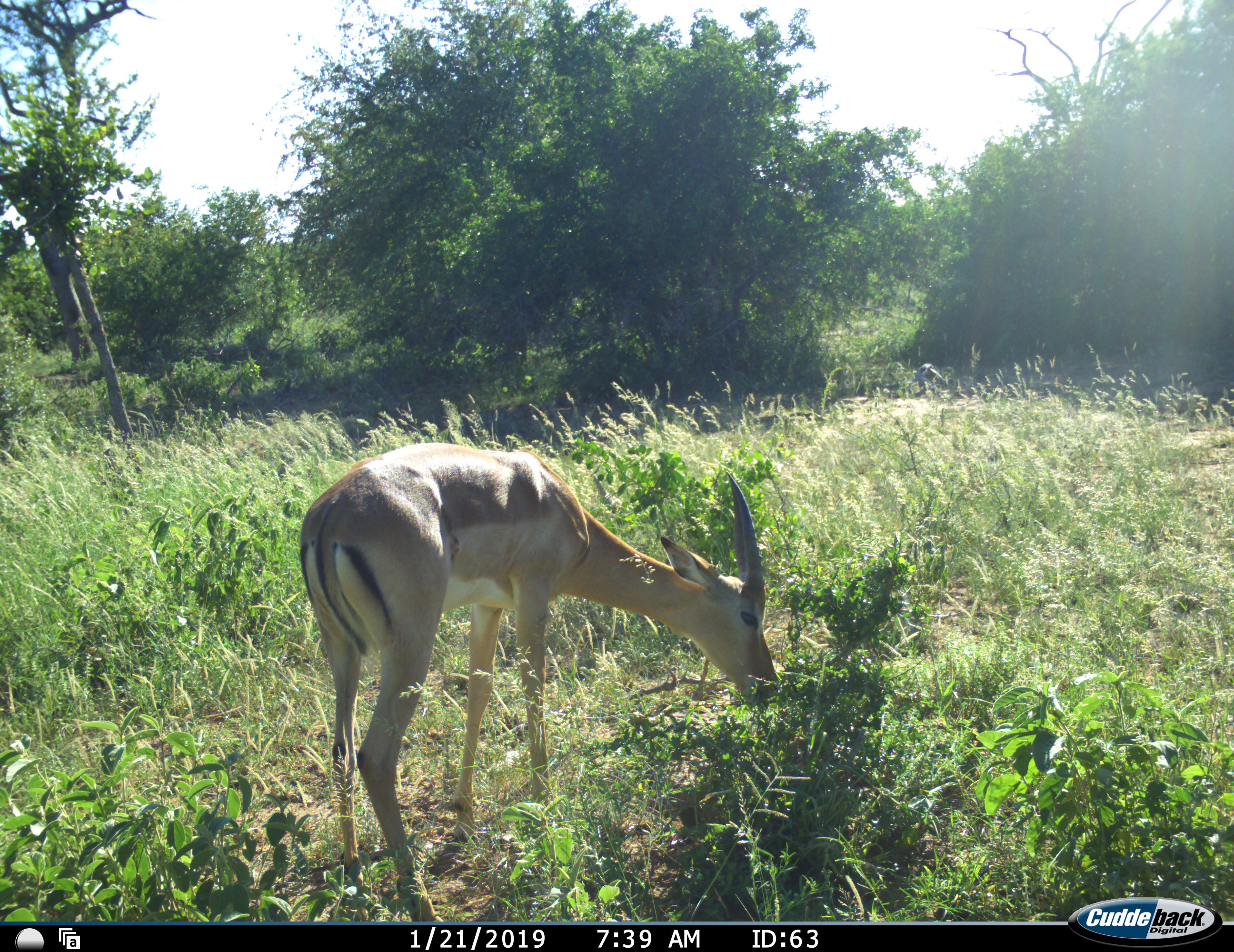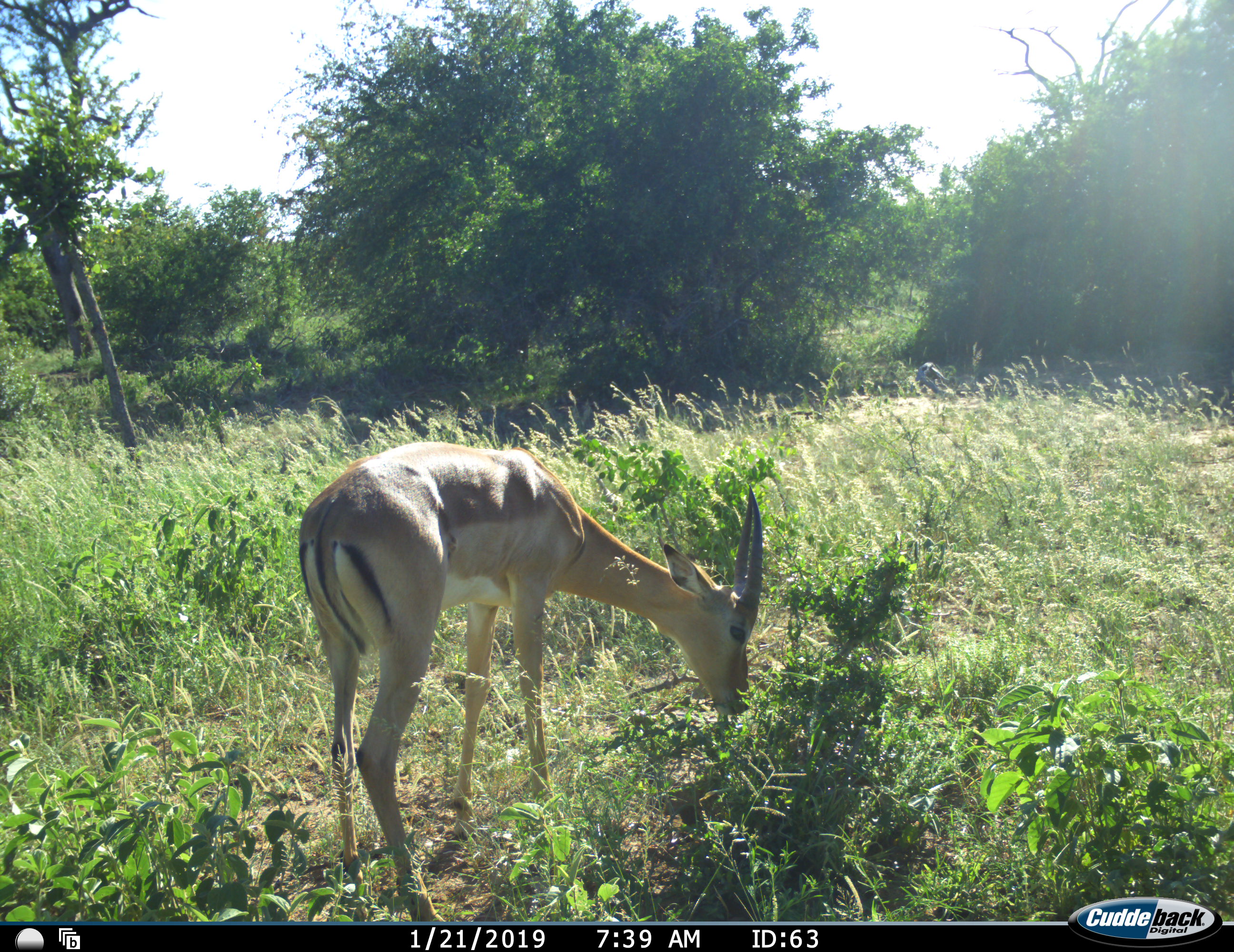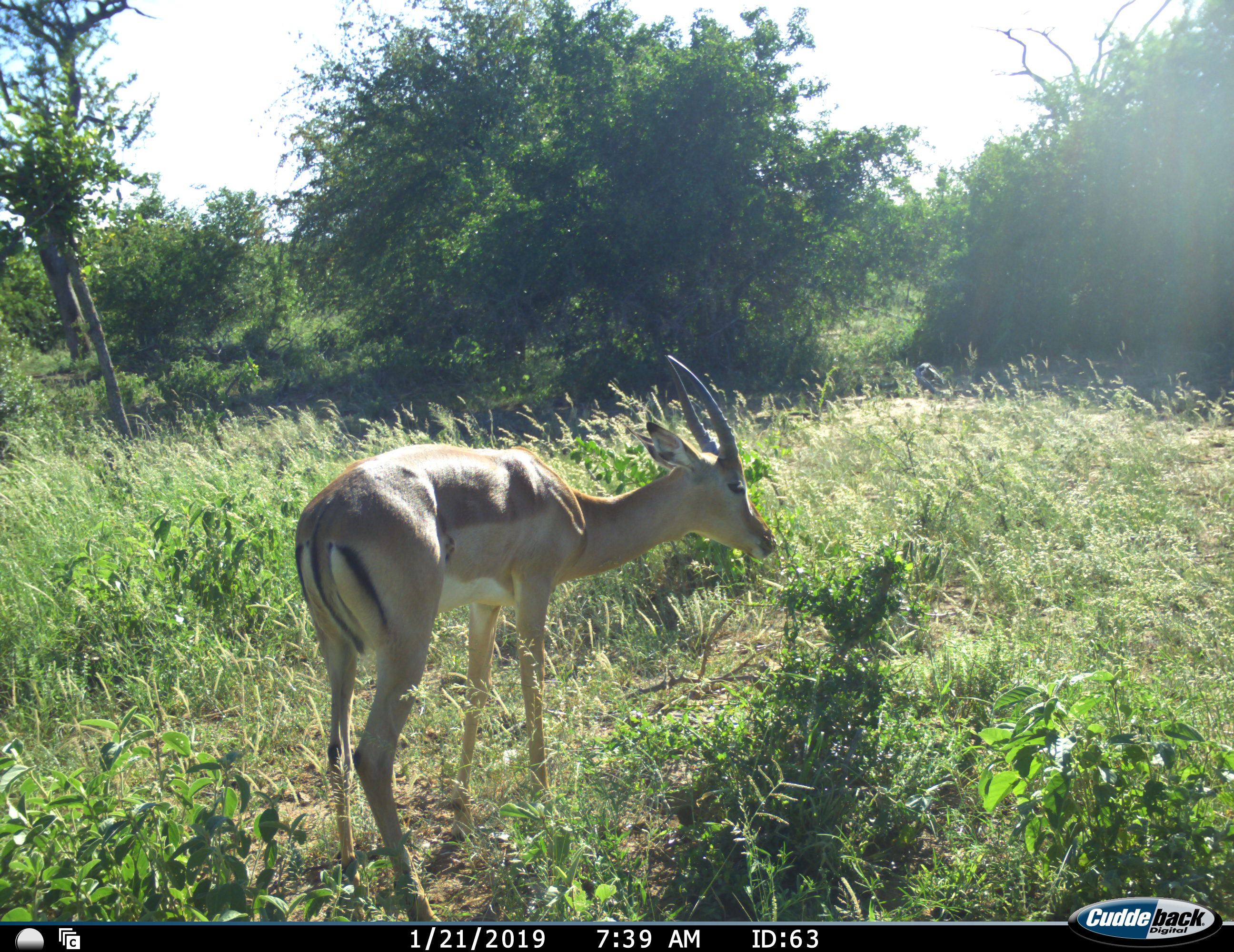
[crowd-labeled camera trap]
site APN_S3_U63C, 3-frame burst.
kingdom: Animalia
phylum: Chordata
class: Mammalia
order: Artiodactyla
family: Bovidae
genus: Aepyceros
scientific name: Aepyceros melampus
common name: impala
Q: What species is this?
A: Impala (Aepyceros melampus).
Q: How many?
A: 1.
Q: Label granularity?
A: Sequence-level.